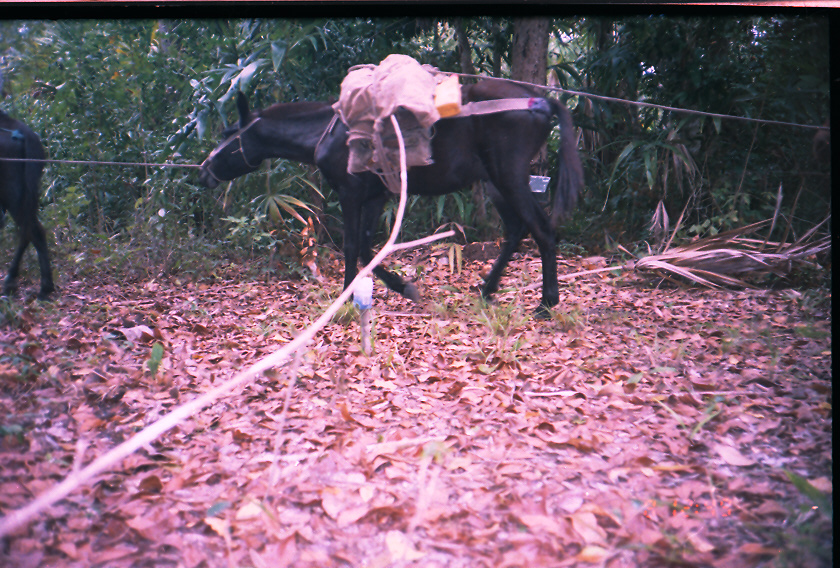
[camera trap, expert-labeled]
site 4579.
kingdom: Animalia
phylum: Chordata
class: Mammalia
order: Perissodactyla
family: Equidae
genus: Equus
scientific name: Equus ferus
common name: wild horse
Equus ferus (wild horse).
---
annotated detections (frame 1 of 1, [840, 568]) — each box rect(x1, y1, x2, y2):
equus ferus: rect(195, 76, 586, 319); rect(0, 107, 56, 307)